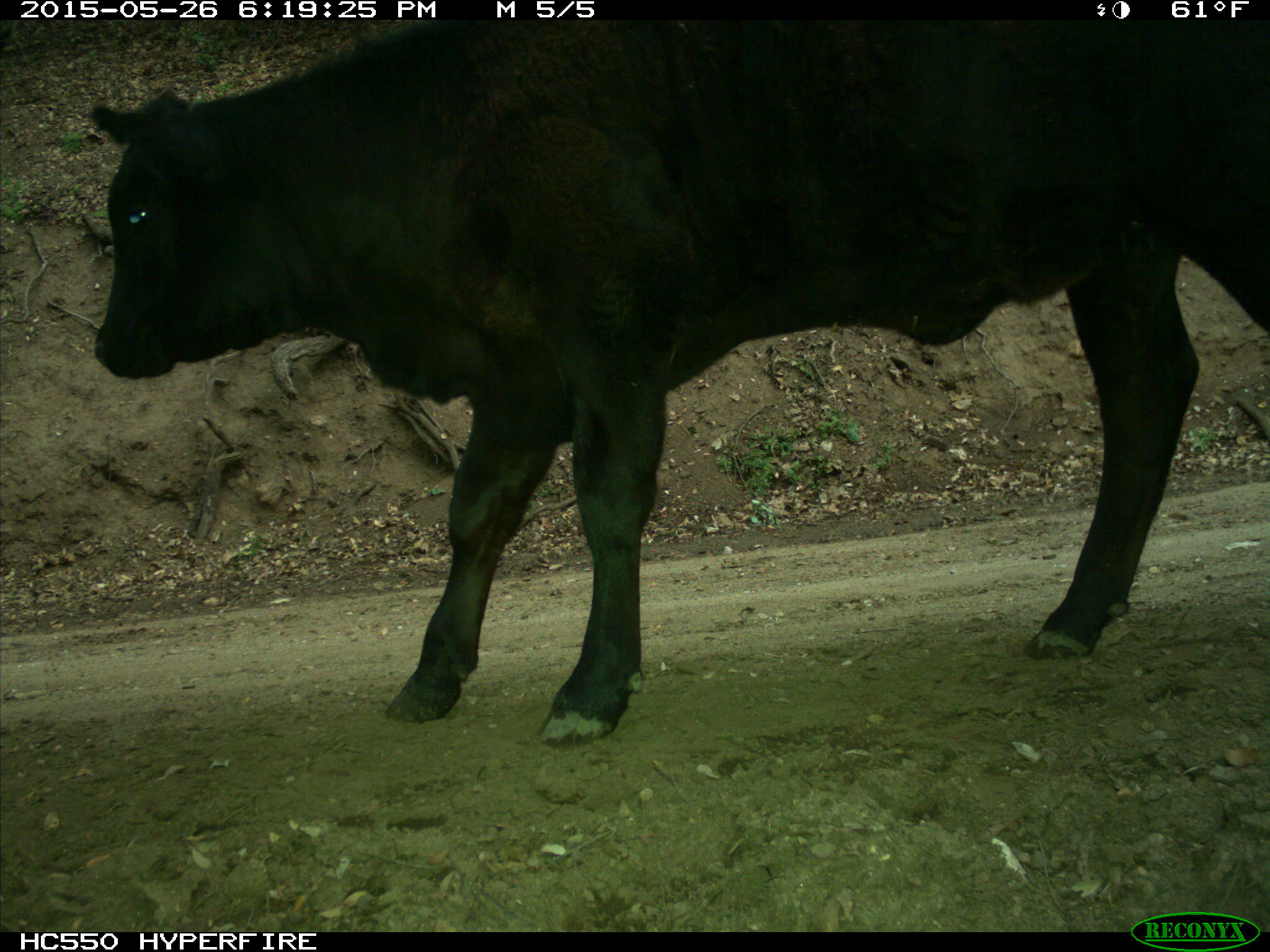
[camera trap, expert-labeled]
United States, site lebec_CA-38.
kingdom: Animalia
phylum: Chordata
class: Mammalia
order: Artiodactyla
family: Bovidae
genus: Bos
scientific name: Bos taurus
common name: domestic cow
Bos taurus (domestic cow).